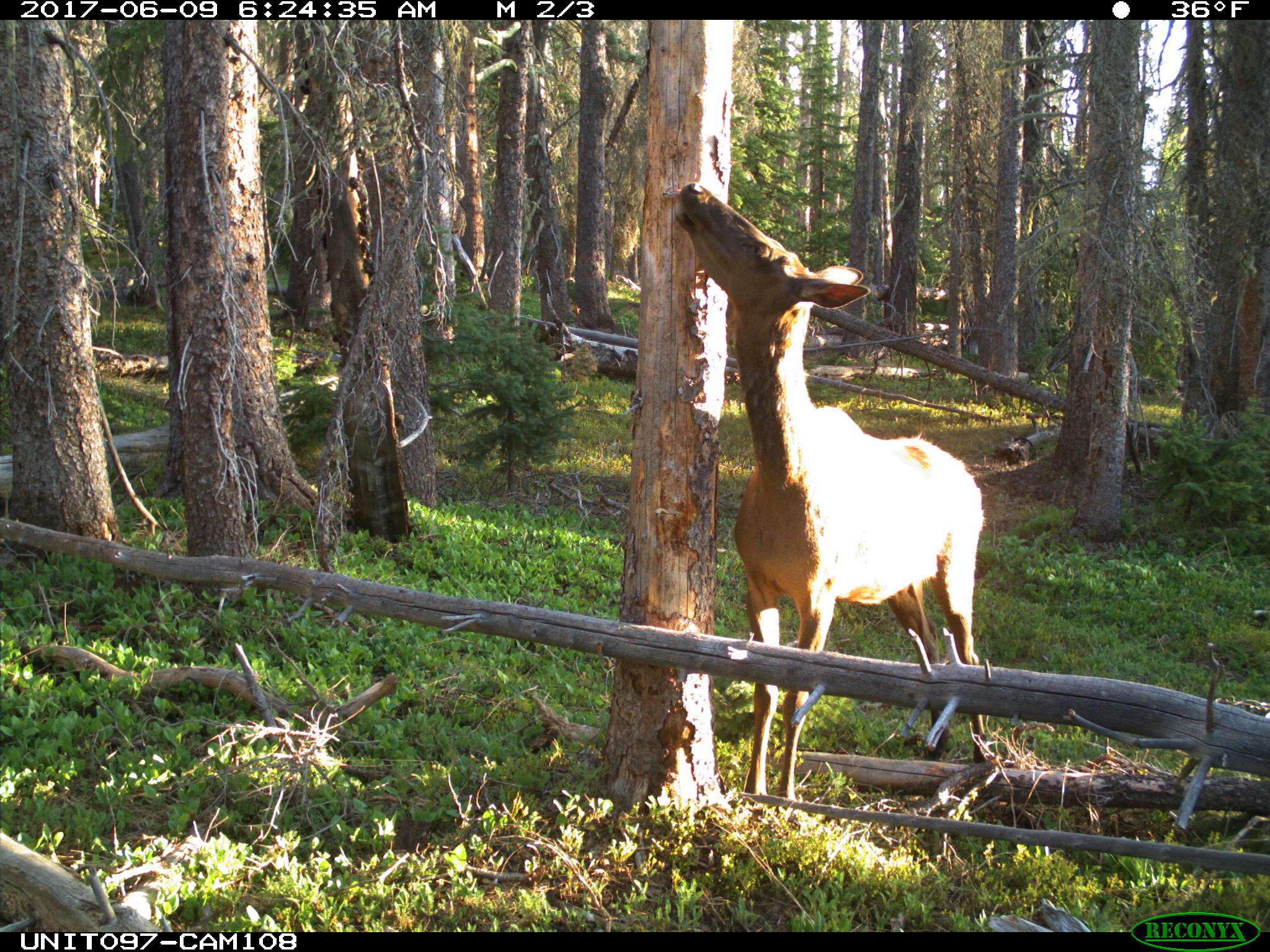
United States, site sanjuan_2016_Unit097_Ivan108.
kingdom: Animalia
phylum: Chordata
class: Mammalia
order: Artiodactyla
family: Cervidae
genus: Cervus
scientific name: Cervus elaphus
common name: red deer